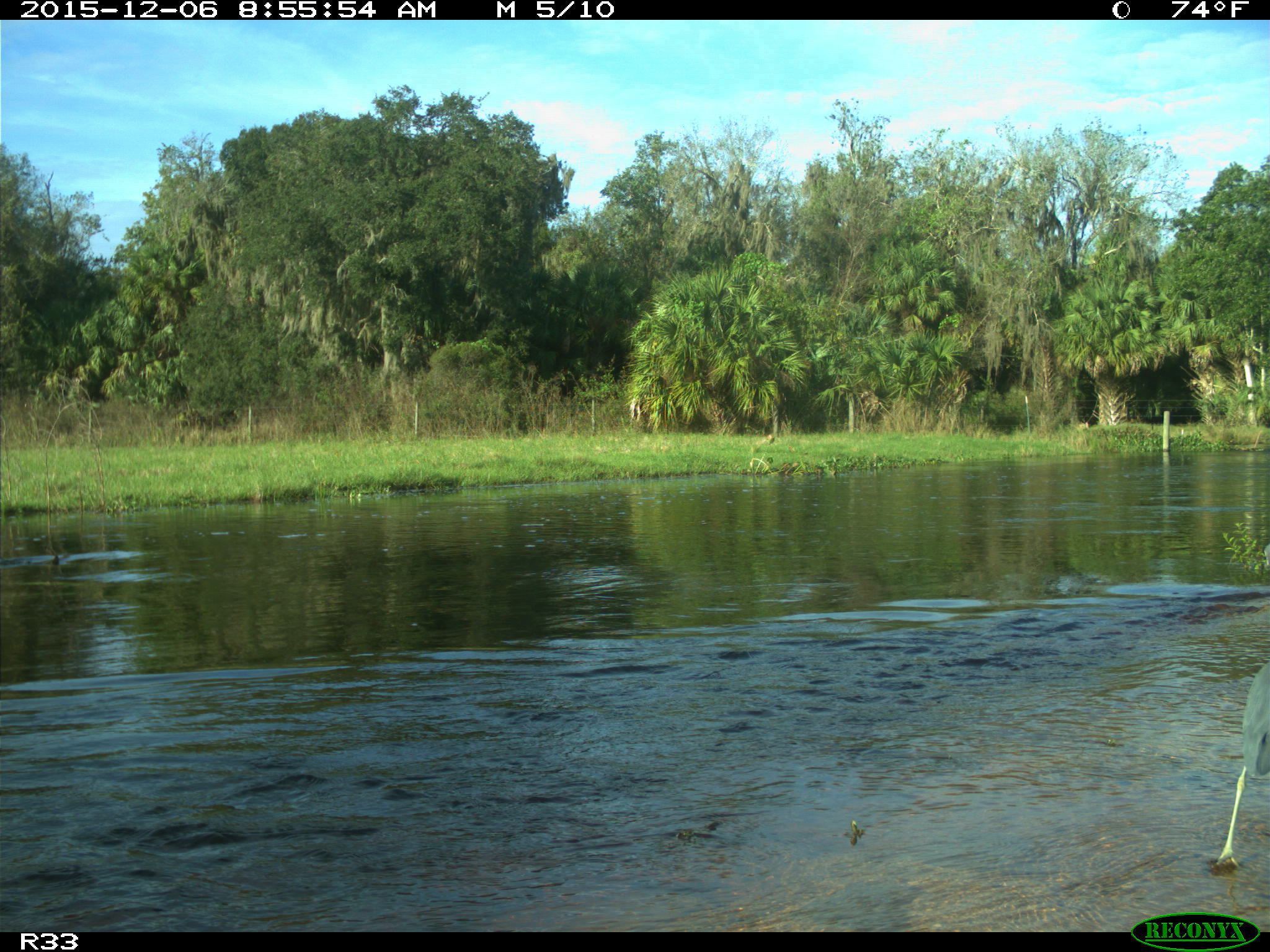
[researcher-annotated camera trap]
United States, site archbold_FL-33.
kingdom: Animalia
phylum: Chordata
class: Aves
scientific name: Aves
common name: birds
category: unidentified bird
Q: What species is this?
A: Unidentified bird (birds) (Aves).